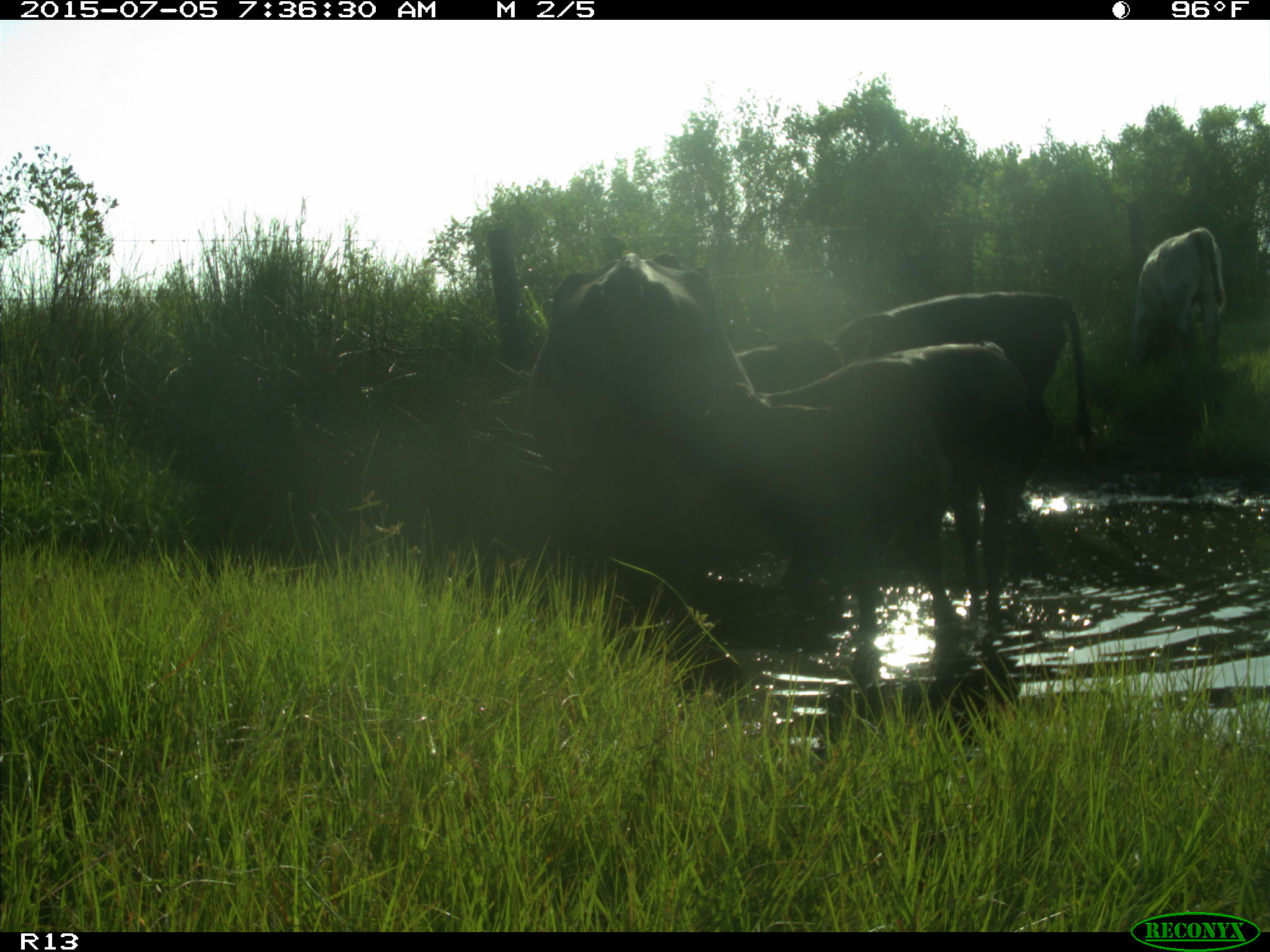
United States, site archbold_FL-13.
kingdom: Animalia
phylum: Chordata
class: Mammalia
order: Artiodactyla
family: Bovidae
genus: Bos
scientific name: Bos taurus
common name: domestic cow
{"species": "Bos taurus (domestic cow)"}